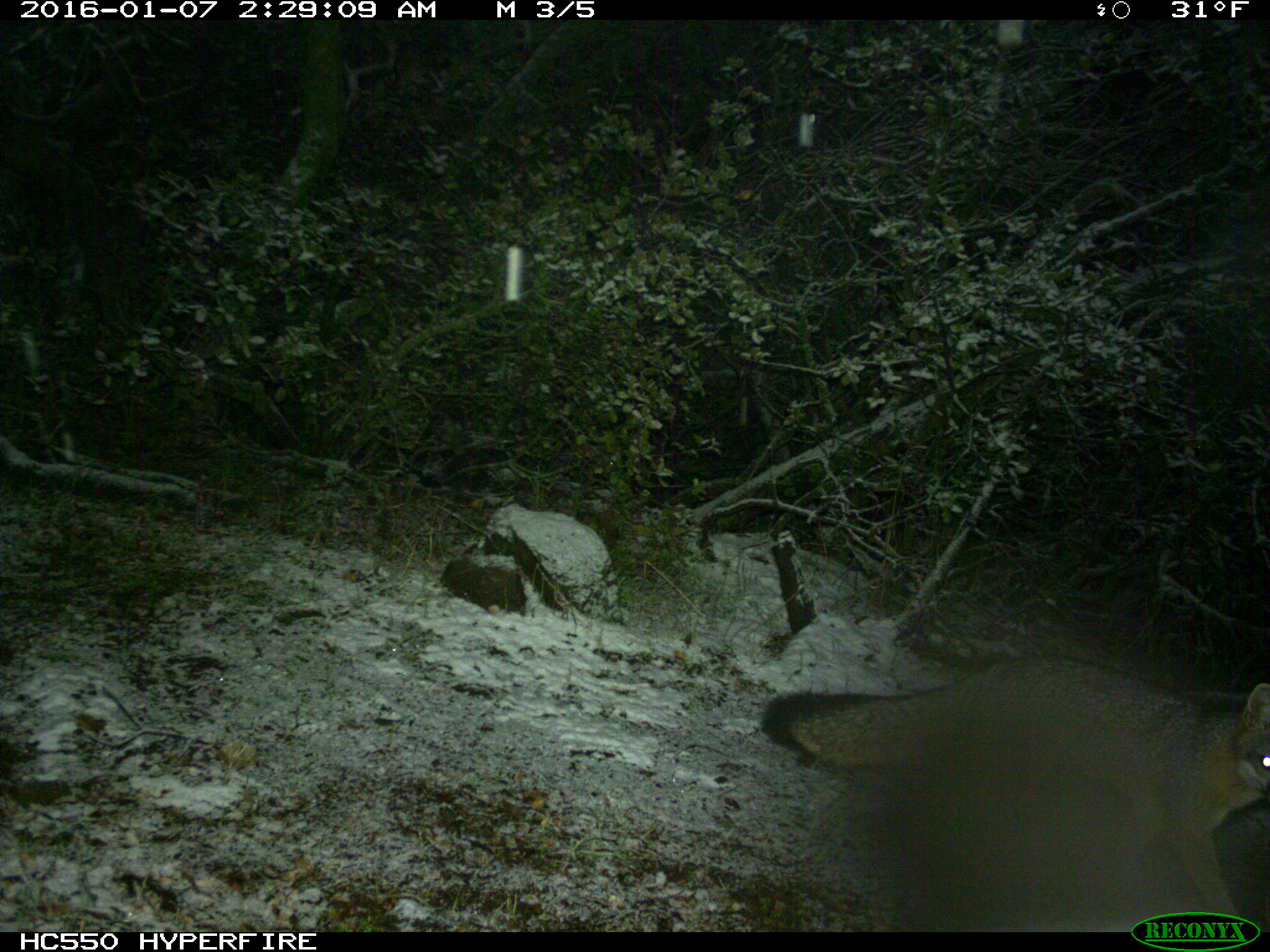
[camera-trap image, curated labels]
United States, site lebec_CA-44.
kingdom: Animalia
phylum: Chordata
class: Mammalia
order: Carnivora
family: Canidae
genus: Urocyon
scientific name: Urocyon cinereoargenteus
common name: gray fox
Urocyon cinereoargenteus (gray fox).